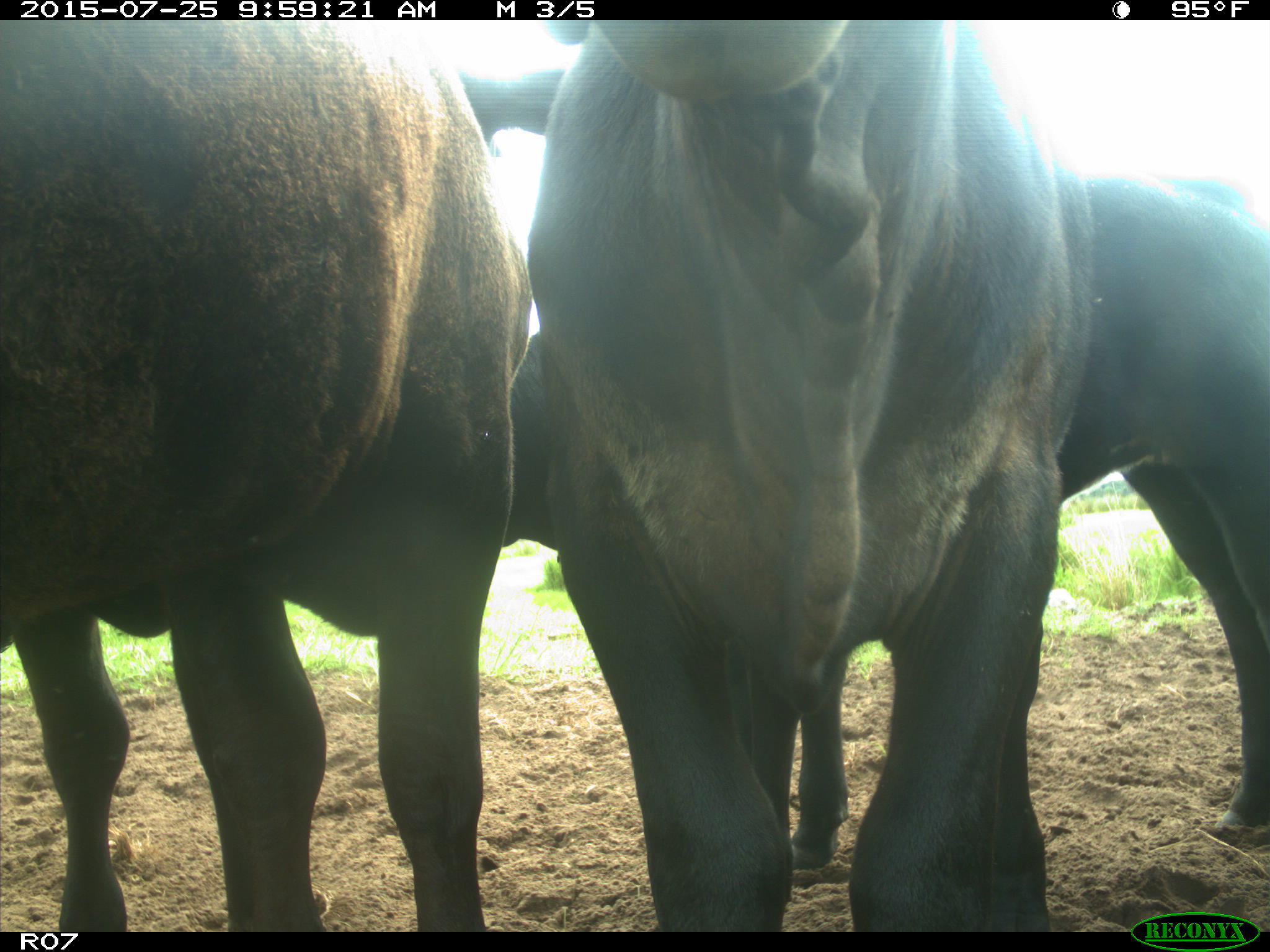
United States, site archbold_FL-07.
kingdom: Animalia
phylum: Chordata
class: Mammalia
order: Artiodactyla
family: Bovidae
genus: Bos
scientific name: Bos taurus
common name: domestic cow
Bos taurus (domestic cow).